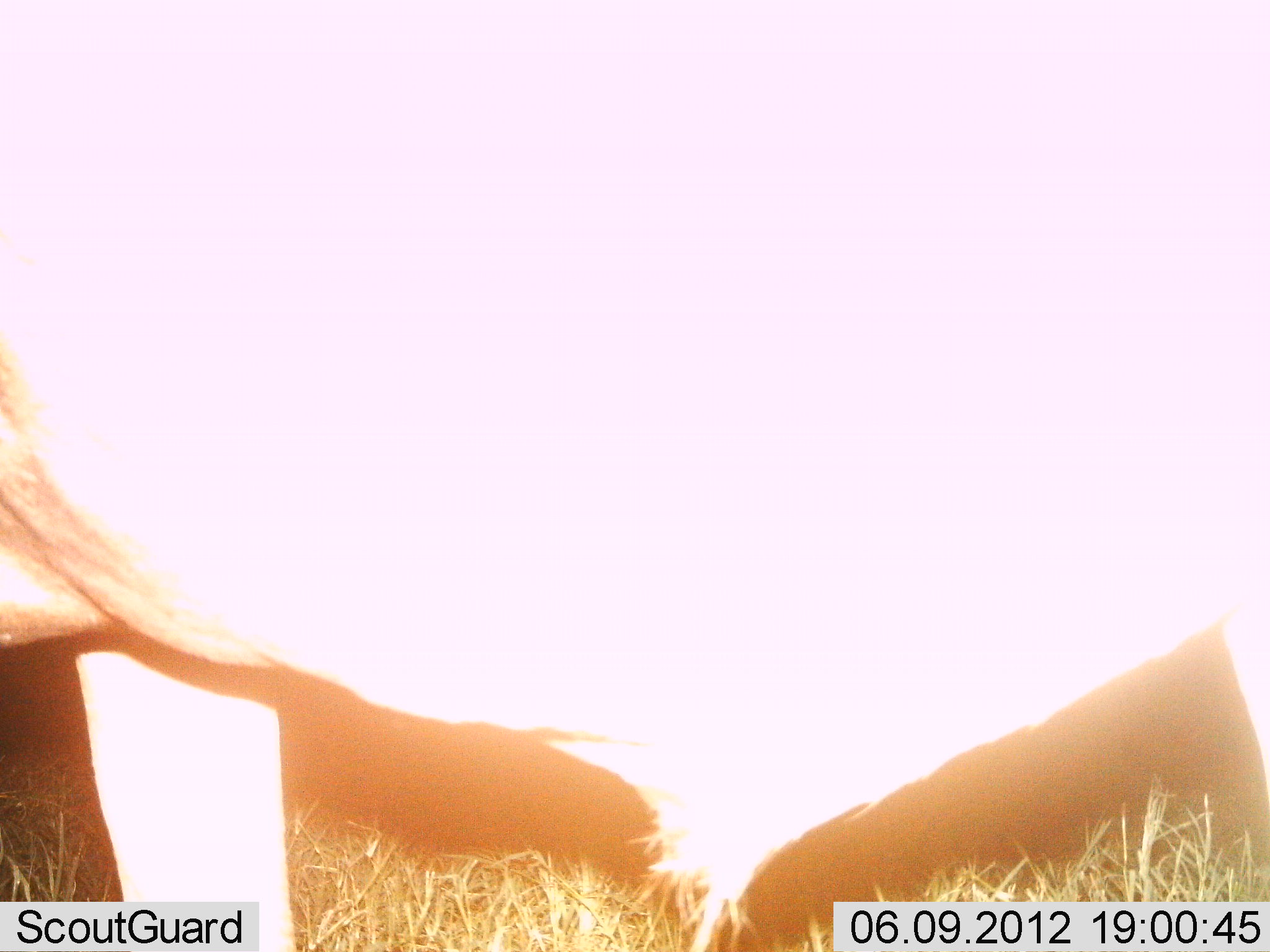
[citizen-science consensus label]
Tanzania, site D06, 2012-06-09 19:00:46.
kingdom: Animalia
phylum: Chordata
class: Mammalia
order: Artiodactyla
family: Bovidae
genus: Connochaetes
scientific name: Connochaetes taurinus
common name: blue wildebeest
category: wildebeest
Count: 1.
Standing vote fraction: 83%.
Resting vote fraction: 0%.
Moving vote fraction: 17%.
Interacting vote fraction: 0%.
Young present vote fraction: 0%.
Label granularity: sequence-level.